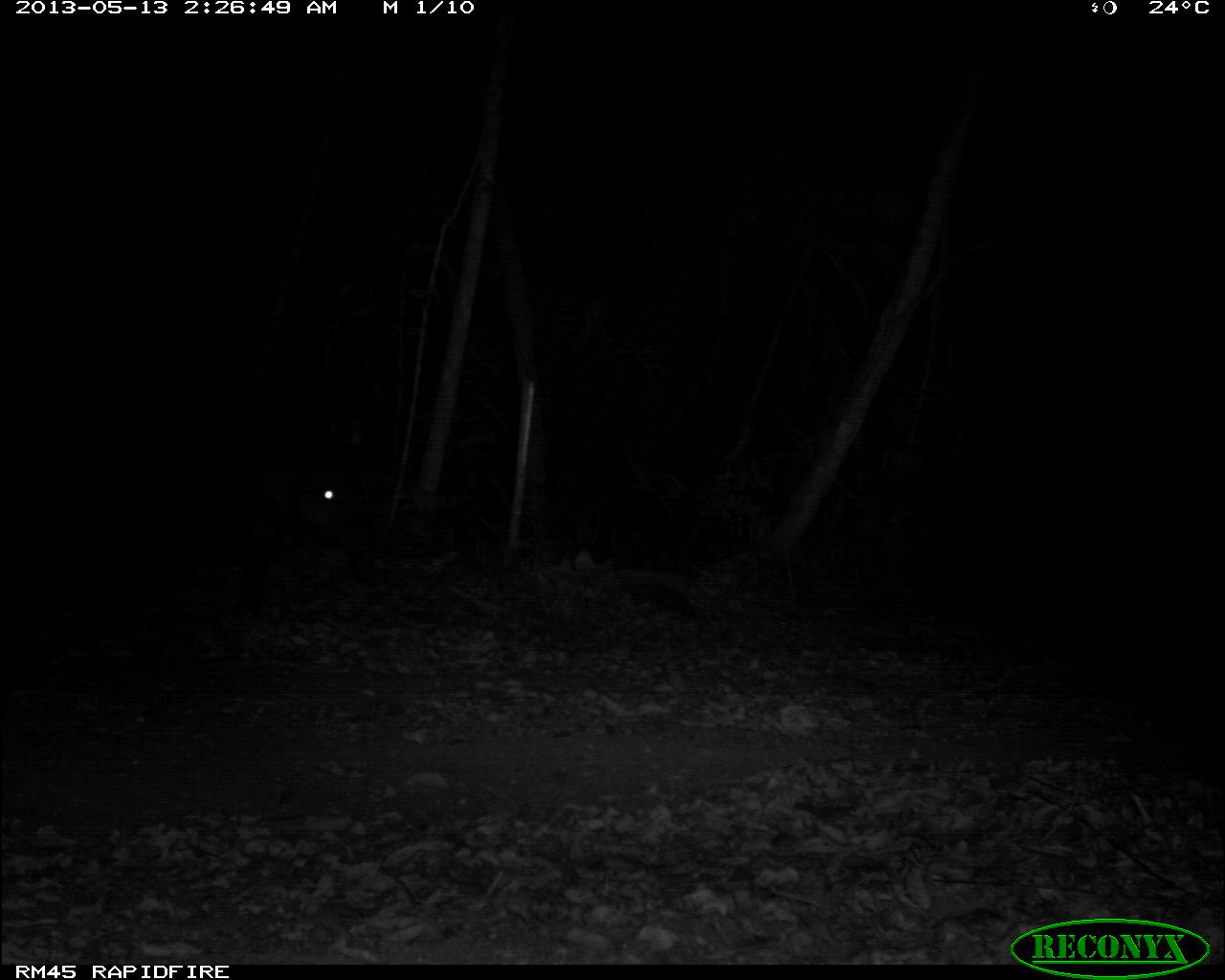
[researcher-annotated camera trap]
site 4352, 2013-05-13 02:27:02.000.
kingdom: Animalia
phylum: Chordata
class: Mammalia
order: Perissodactyla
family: Tapiridae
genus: Tapirus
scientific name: Tapirus bairdii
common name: baird's tapir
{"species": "Tapirus bairdii (baird's tapir)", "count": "1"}